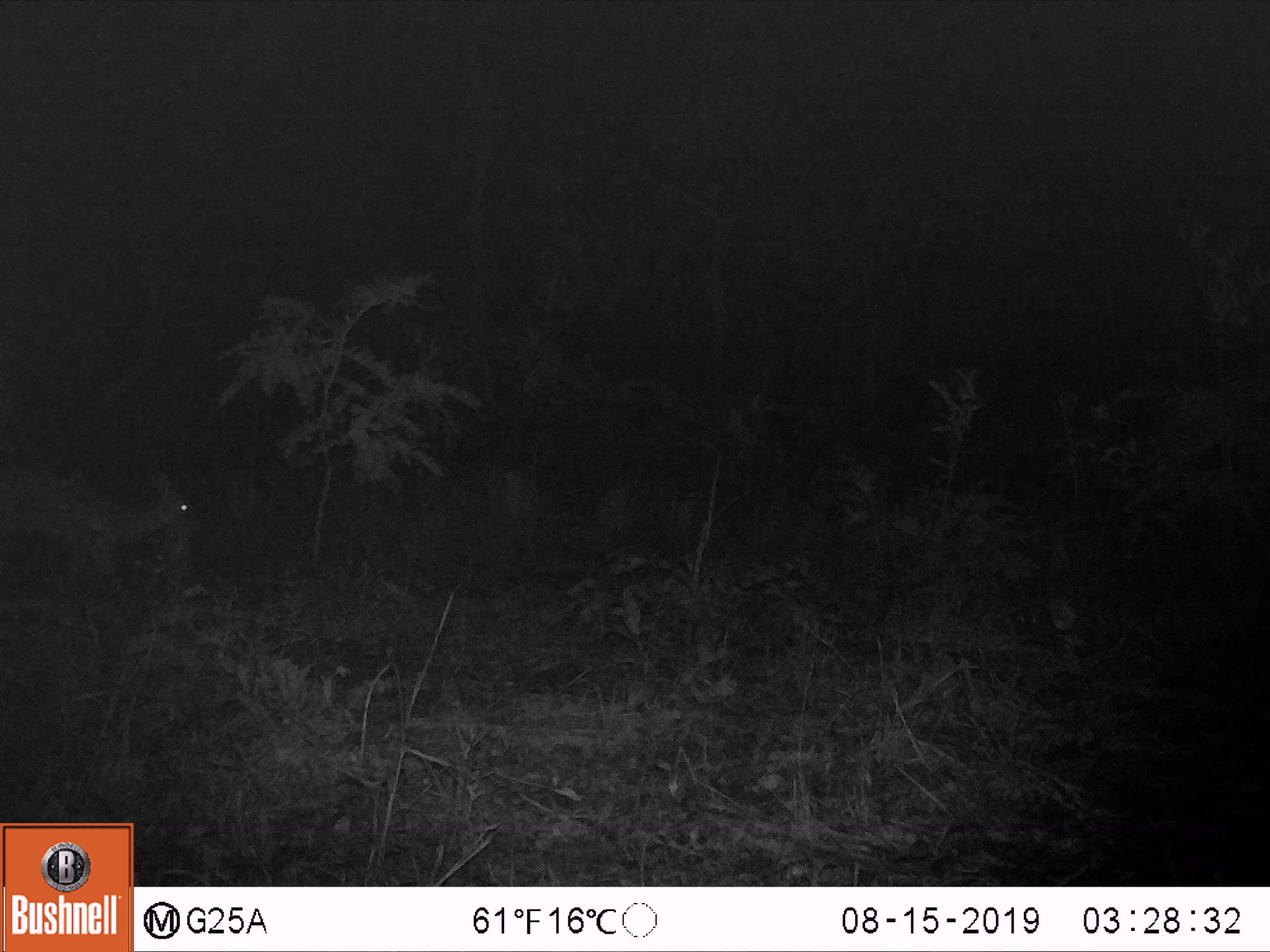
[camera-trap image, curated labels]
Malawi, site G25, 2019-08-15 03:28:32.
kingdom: Animalia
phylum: Chordata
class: Mammalia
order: Artiodactyla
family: Bovidae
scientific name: Antilopinae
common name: small antelope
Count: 1.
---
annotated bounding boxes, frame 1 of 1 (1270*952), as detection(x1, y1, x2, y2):
small antelope: detection(0, 455, 216, 613)